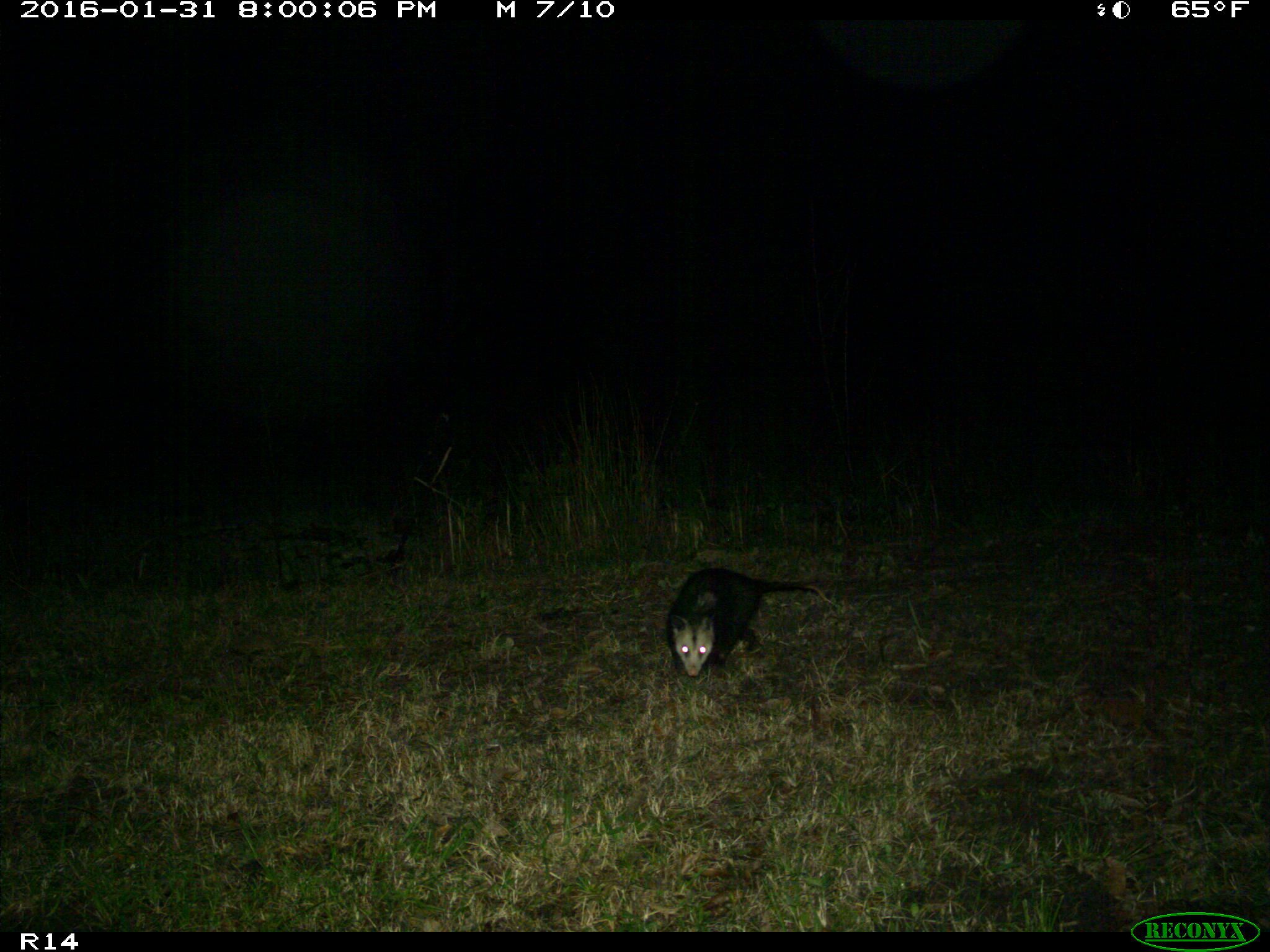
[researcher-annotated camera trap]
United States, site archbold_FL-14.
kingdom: Animalia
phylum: Chordata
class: Mammalia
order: Didelphimorphia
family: Didelphidae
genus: Didelphis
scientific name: Didelphis virginiana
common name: virginia opossum